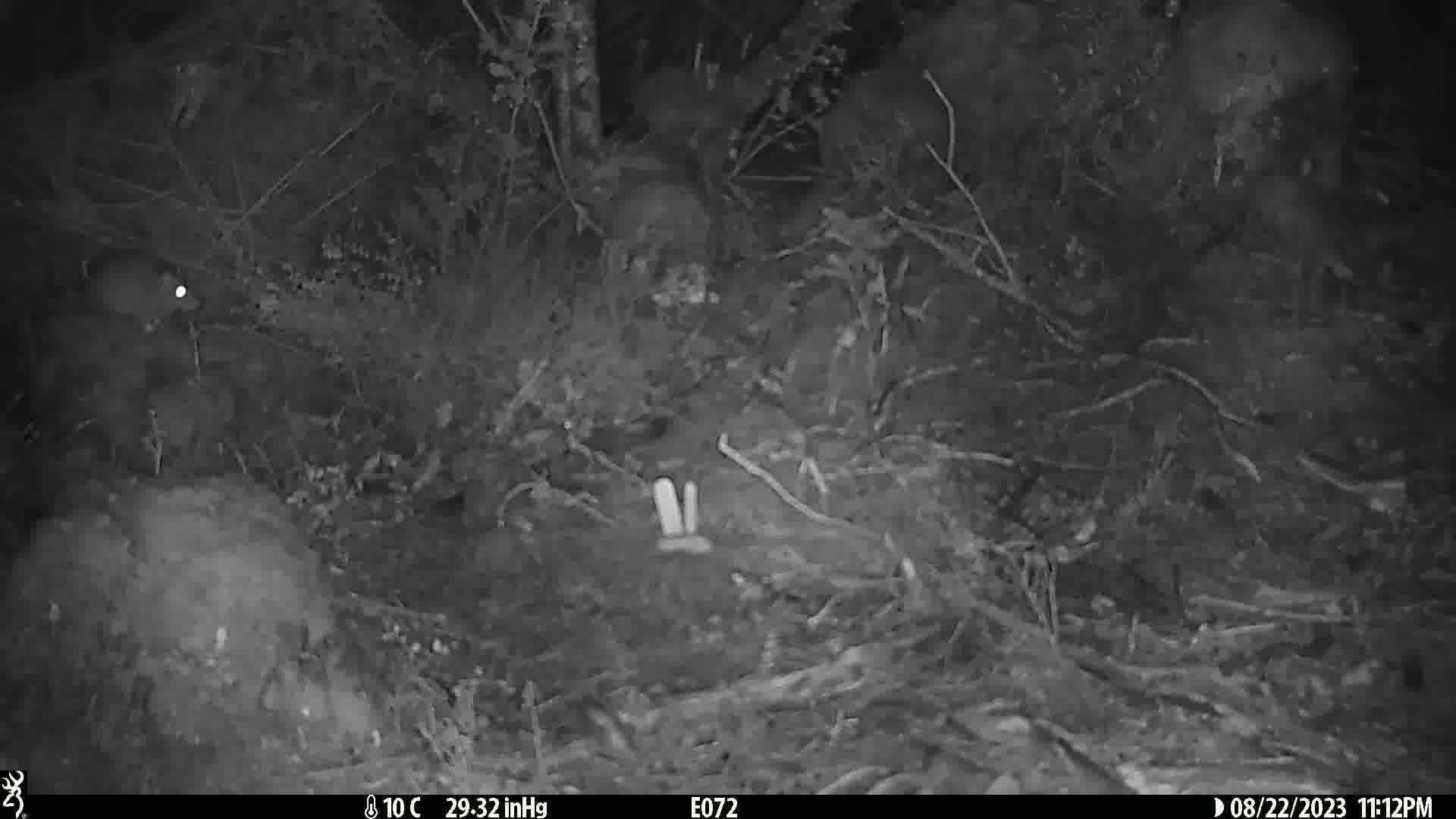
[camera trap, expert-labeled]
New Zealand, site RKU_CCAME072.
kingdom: Animalia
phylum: Chordata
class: Mammalia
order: Rodentia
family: Muridae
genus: Rattus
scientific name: Rattus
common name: rat